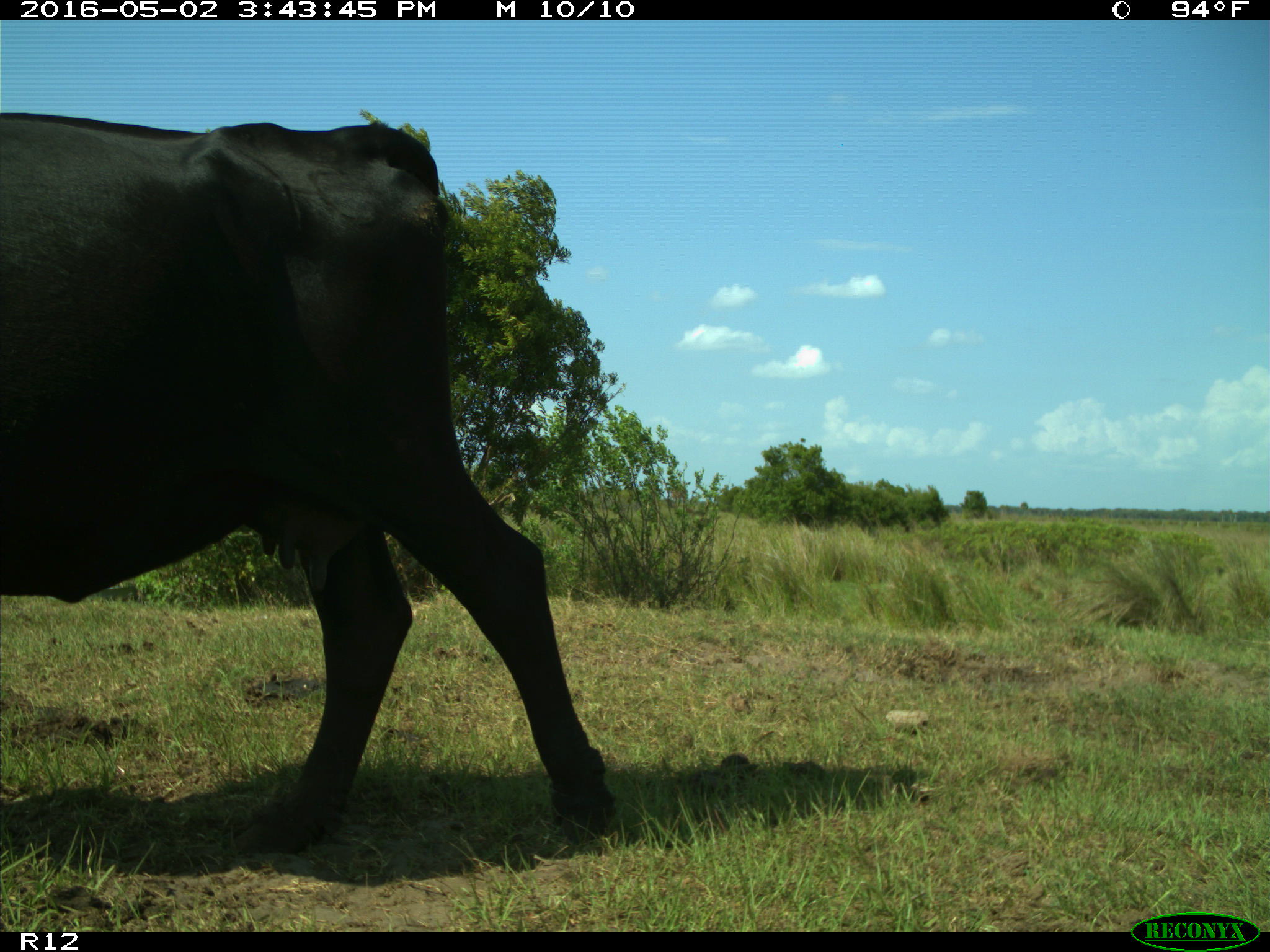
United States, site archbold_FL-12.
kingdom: Animalia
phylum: Chordata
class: Mammalia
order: Artiodactyla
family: Bovidae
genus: Bos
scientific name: Bos taurus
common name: domestic cow